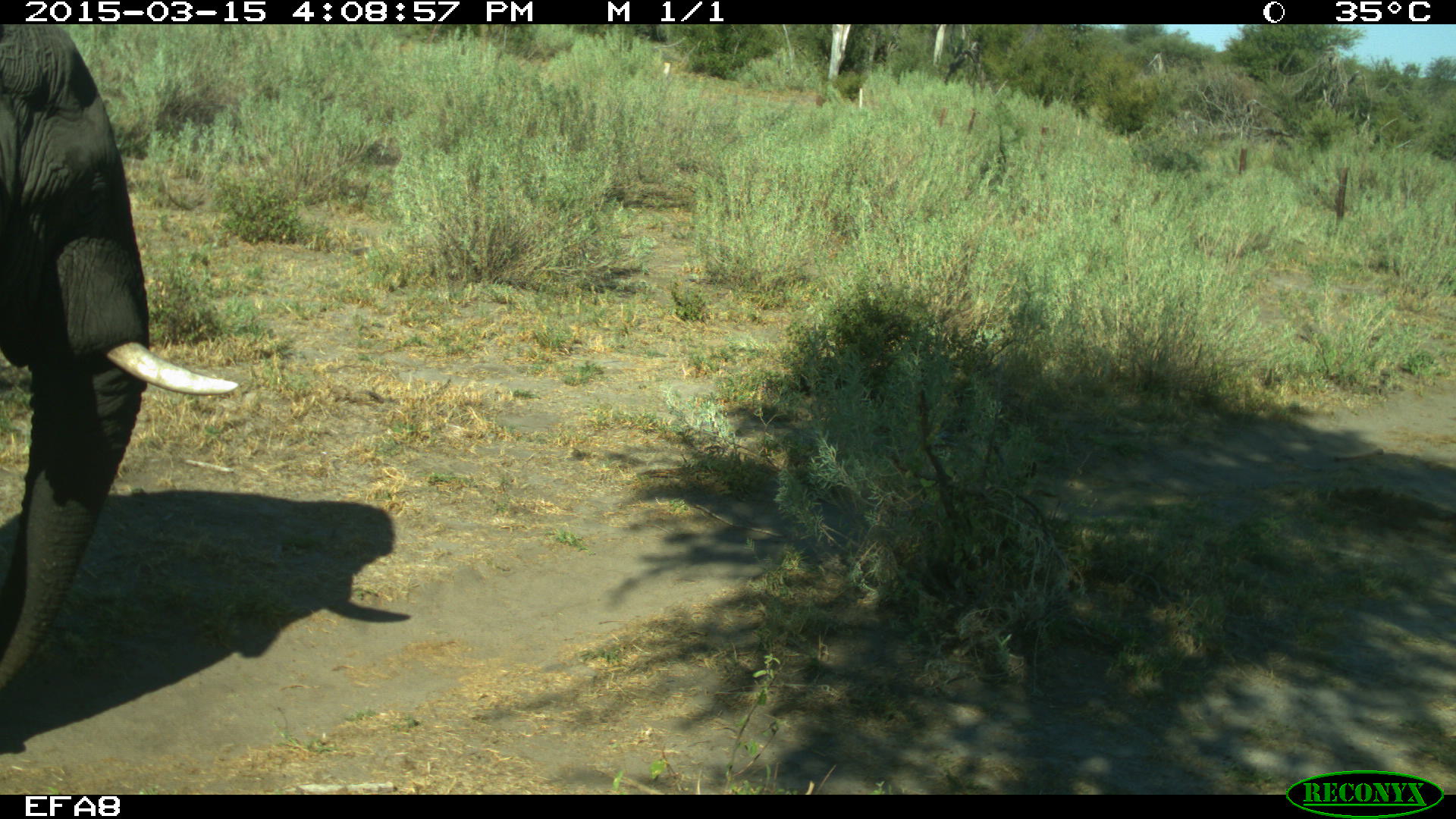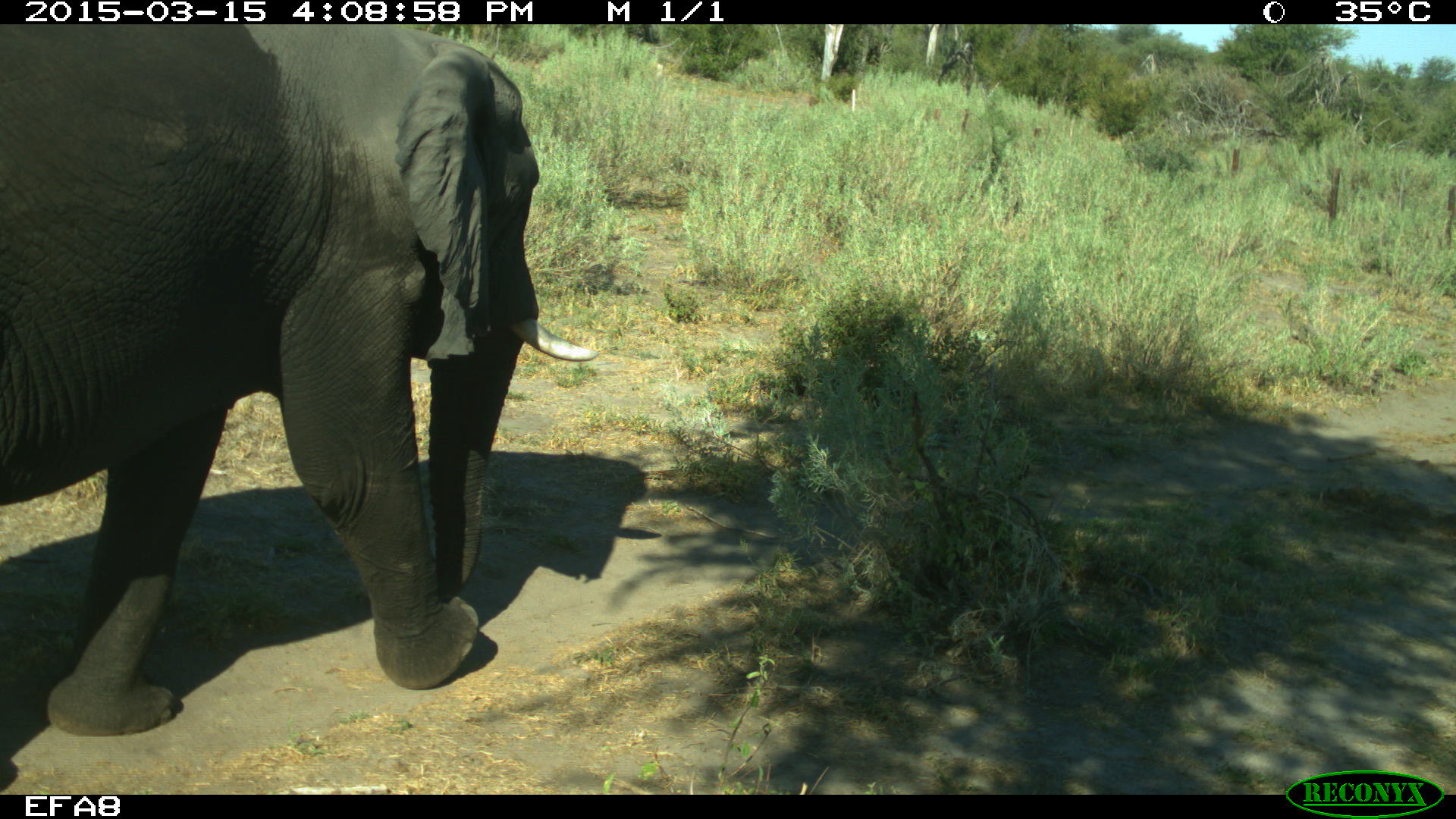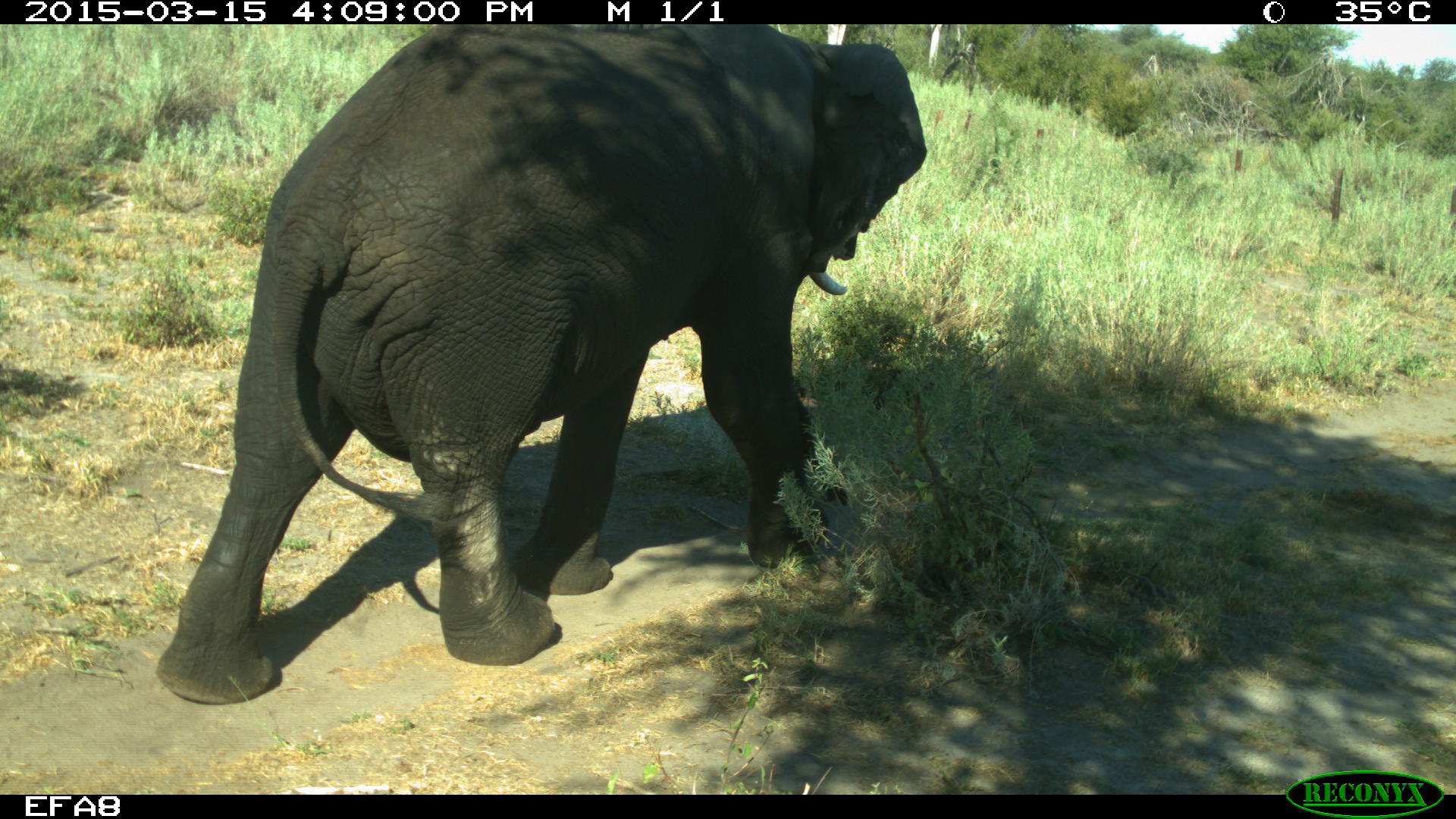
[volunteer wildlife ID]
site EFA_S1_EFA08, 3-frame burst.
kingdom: Animalia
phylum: Chordata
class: Mammalia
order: Proboscidea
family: Elephantidae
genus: Loxodonta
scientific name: Loxodonta africana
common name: african bush elephant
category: elephant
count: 1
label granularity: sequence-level